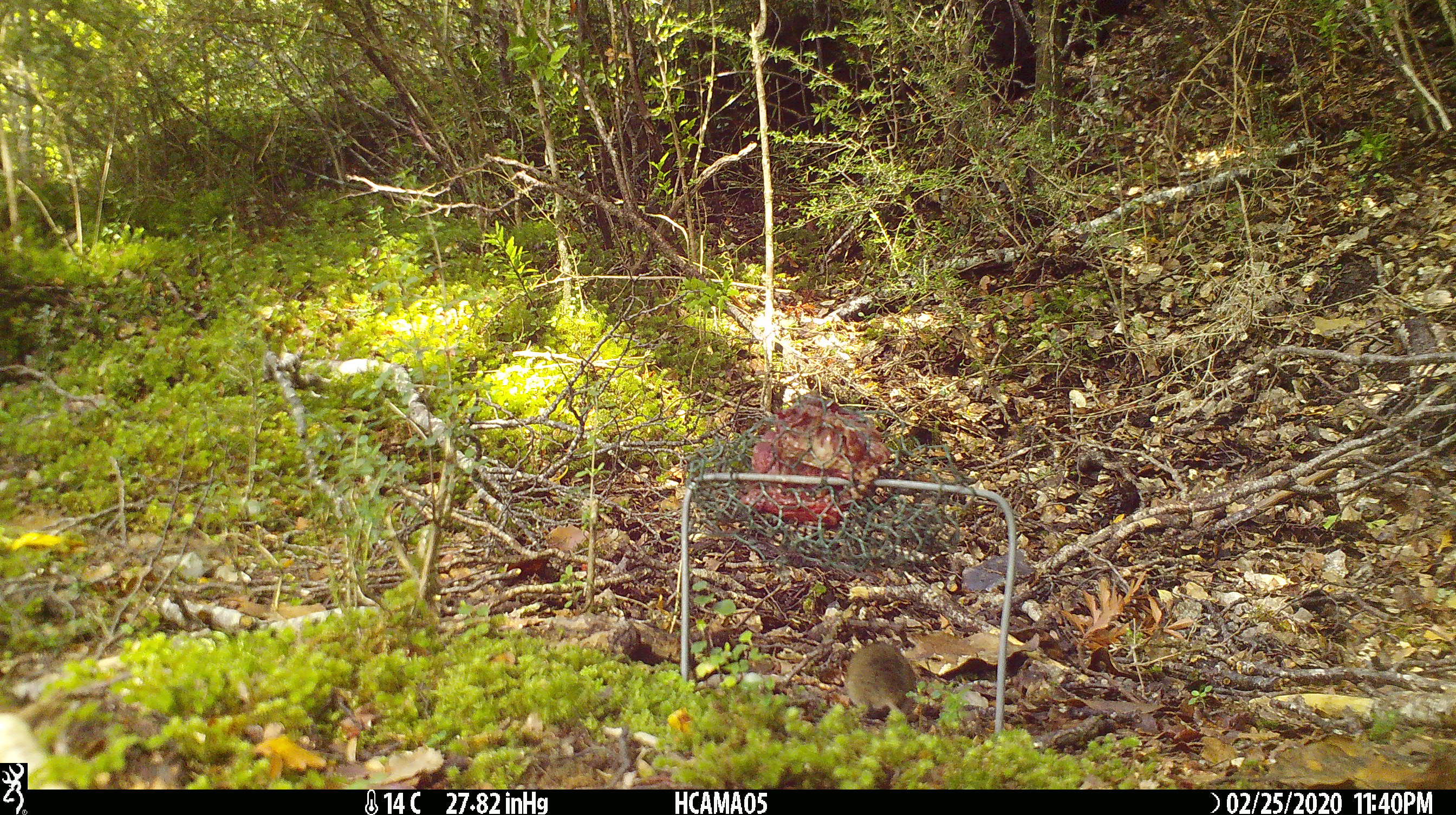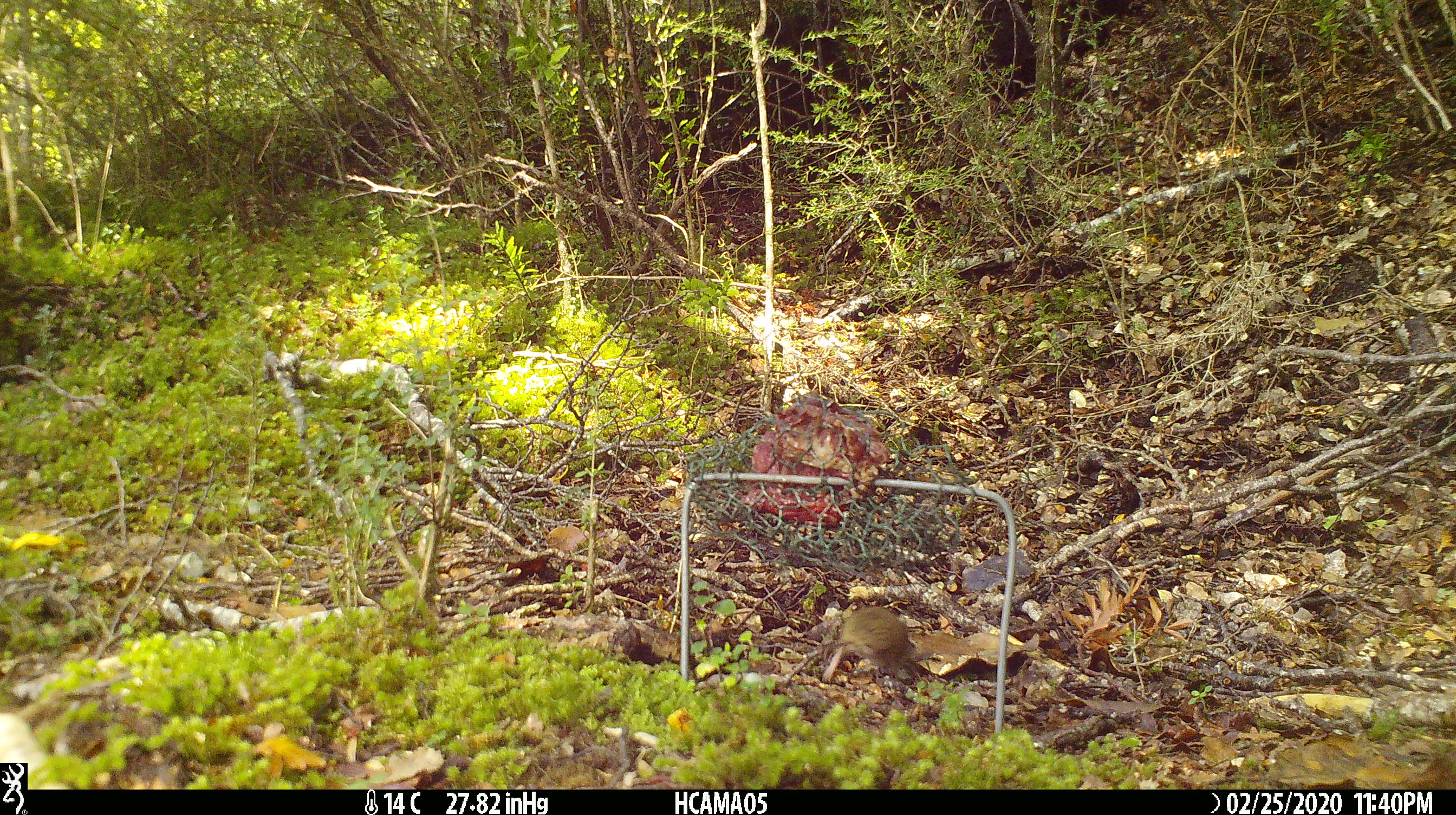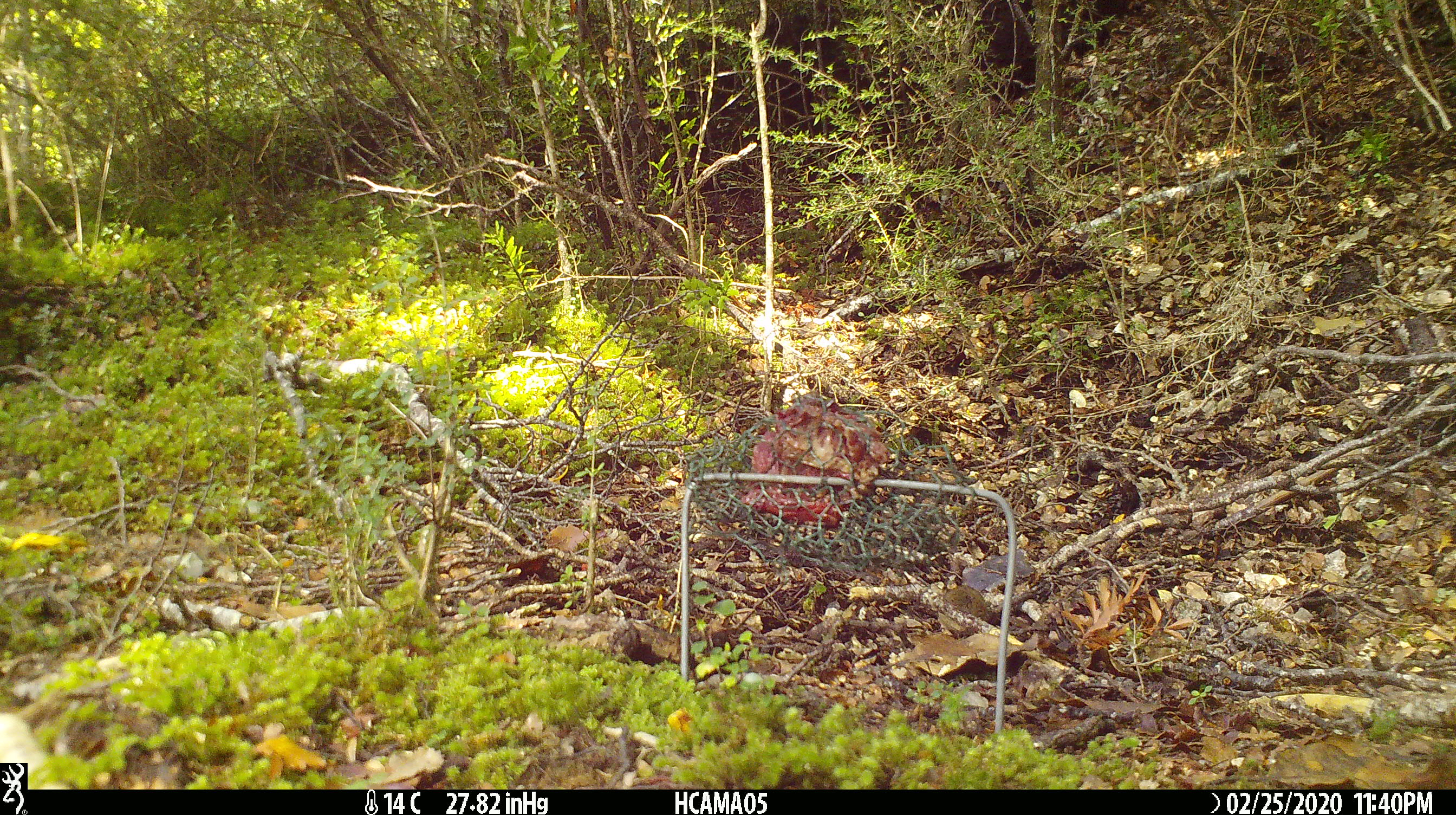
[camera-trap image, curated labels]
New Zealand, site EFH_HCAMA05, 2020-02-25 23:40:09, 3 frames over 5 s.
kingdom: Animalia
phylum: Chordata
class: Mammalia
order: Rodentia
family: Muridae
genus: Mus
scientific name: Mus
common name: mouse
Mouse (Mus).